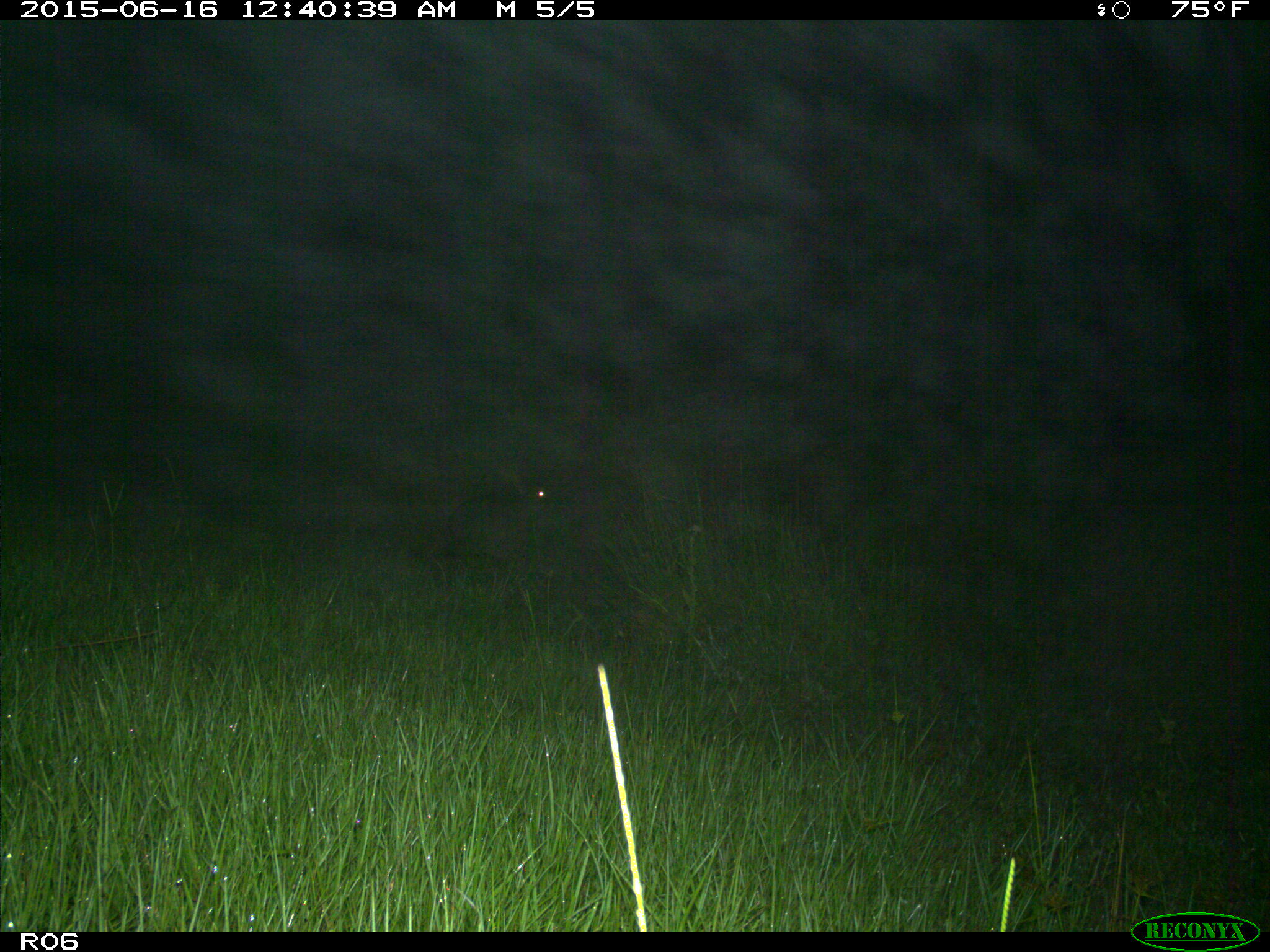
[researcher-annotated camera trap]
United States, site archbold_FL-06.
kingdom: Animalia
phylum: Chordata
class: Mammalia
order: Artiodactyla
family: Bovidae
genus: Bos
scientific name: Bos taurus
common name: domestic cow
Bos taurus (domestic cow).